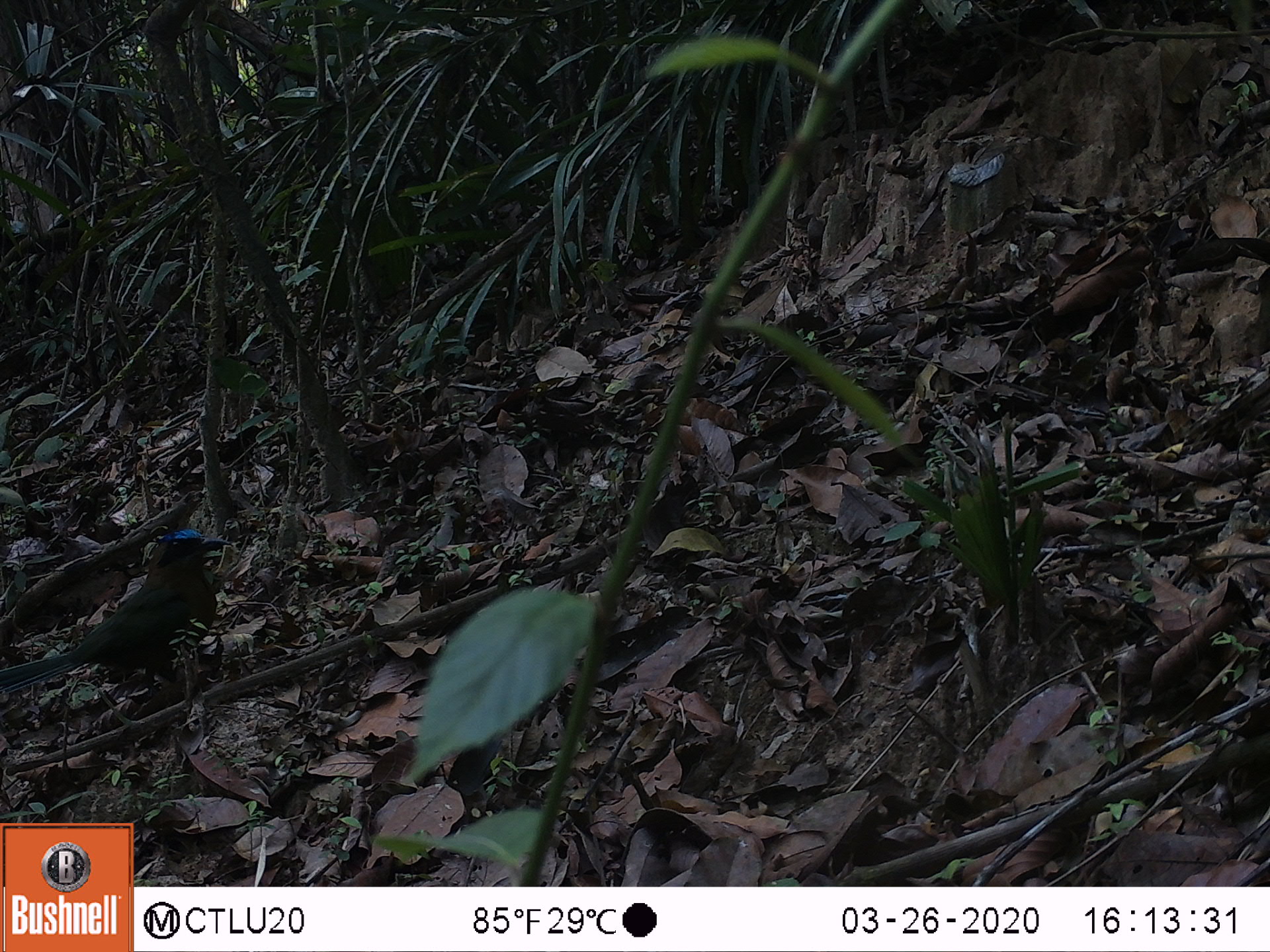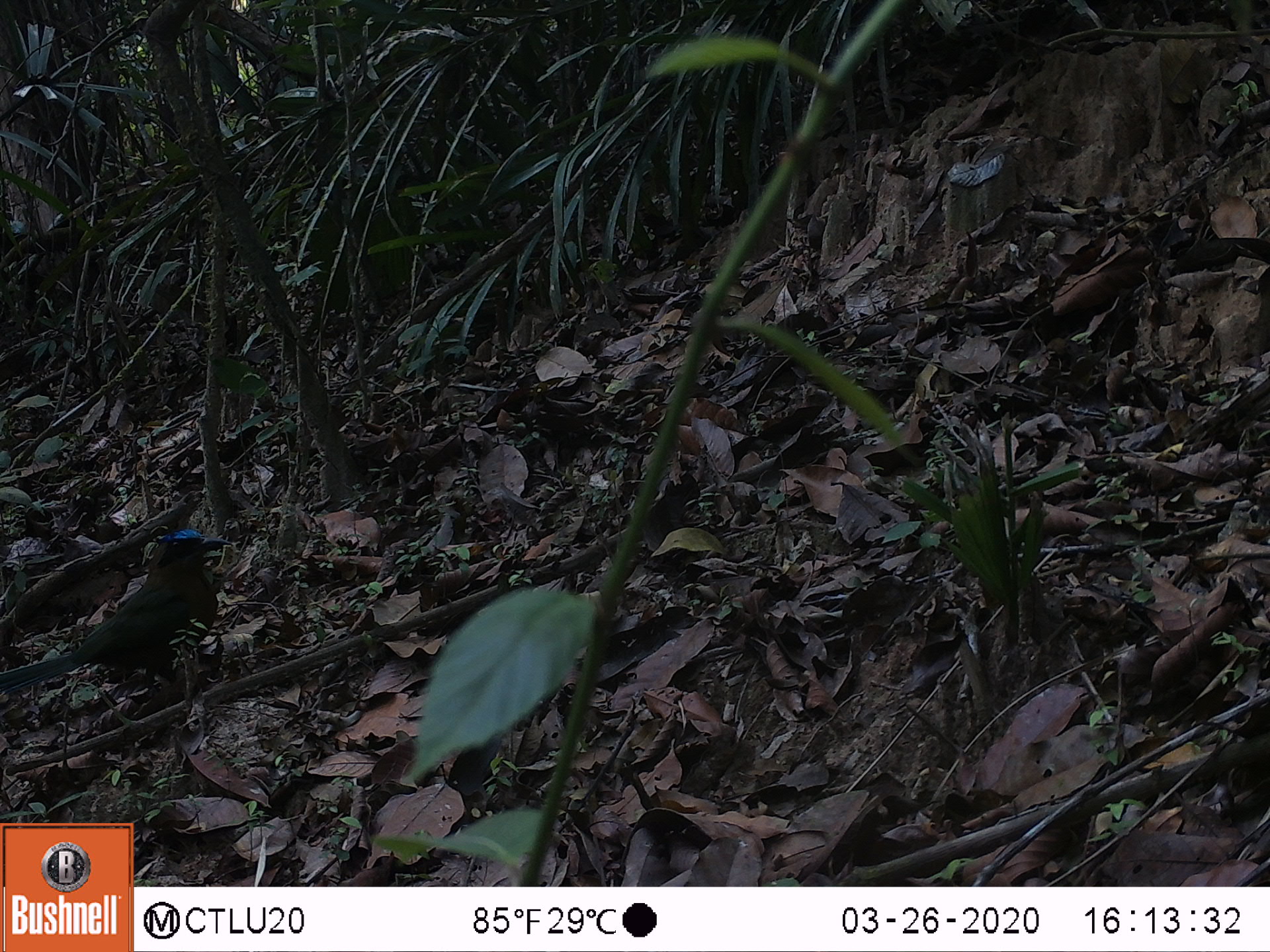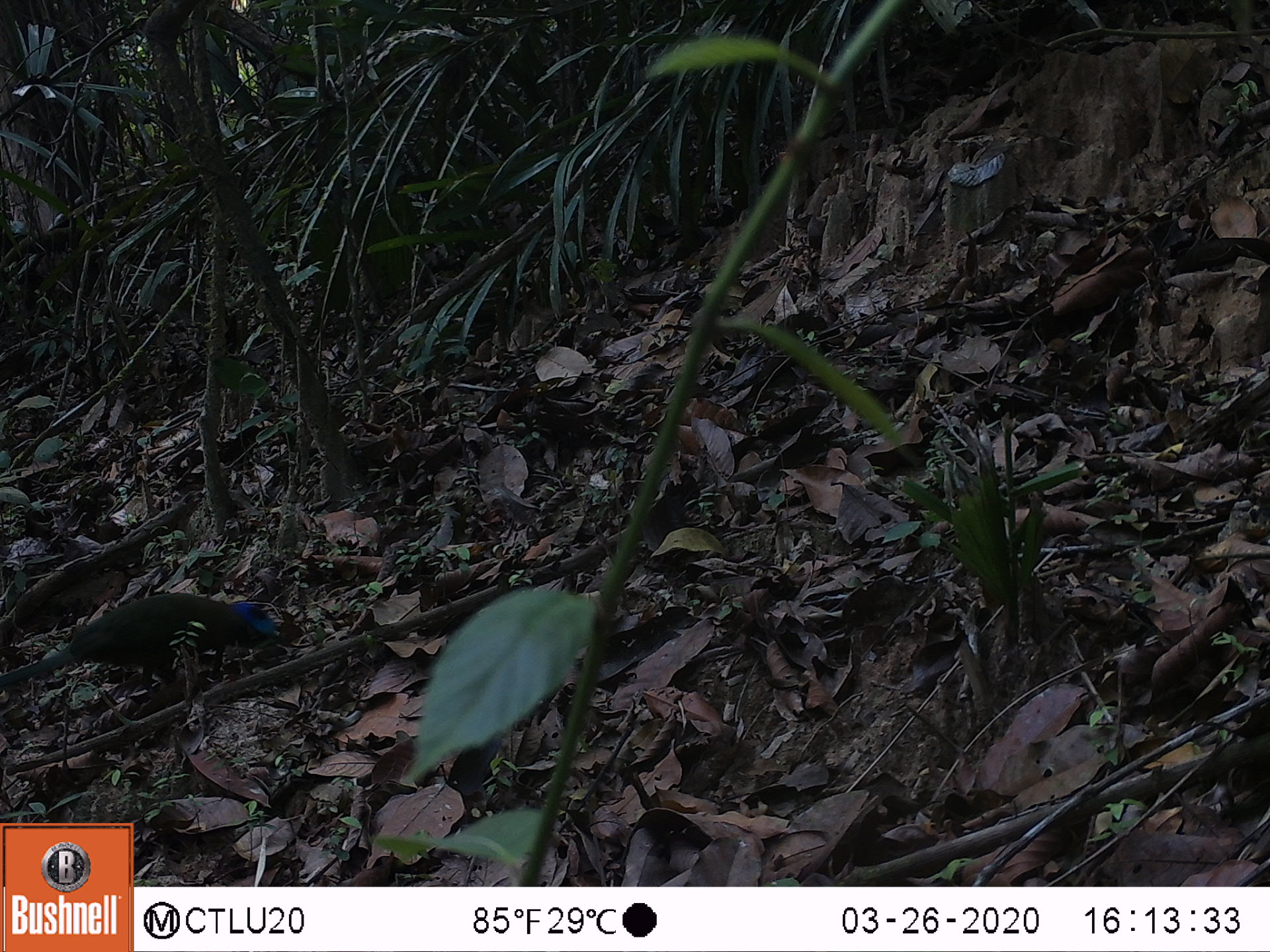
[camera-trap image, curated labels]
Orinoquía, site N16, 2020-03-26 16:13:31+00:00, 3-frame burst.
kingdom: Animalia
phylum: Chordata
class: Aves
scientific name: Aves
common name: bird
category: unknown bird